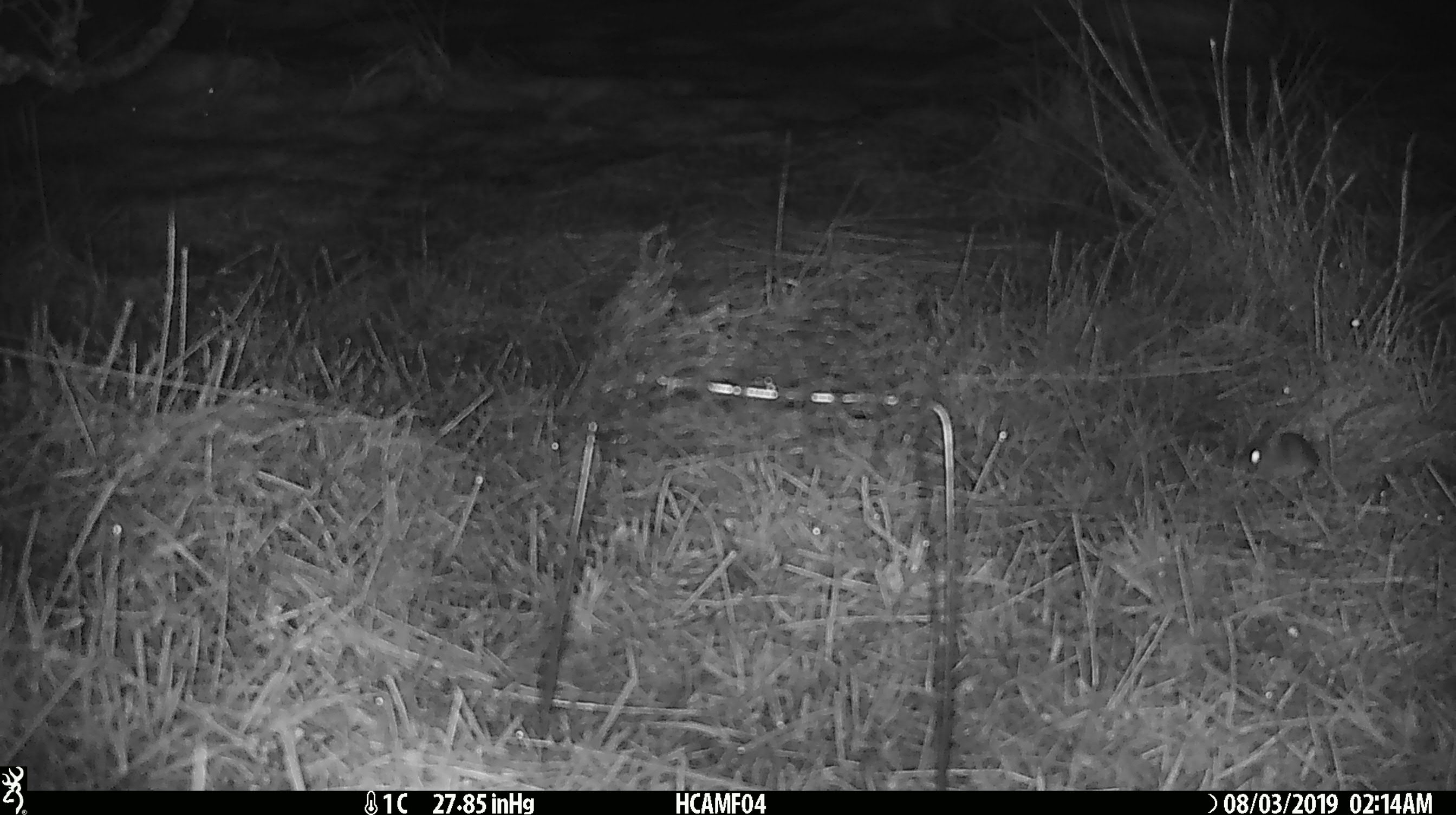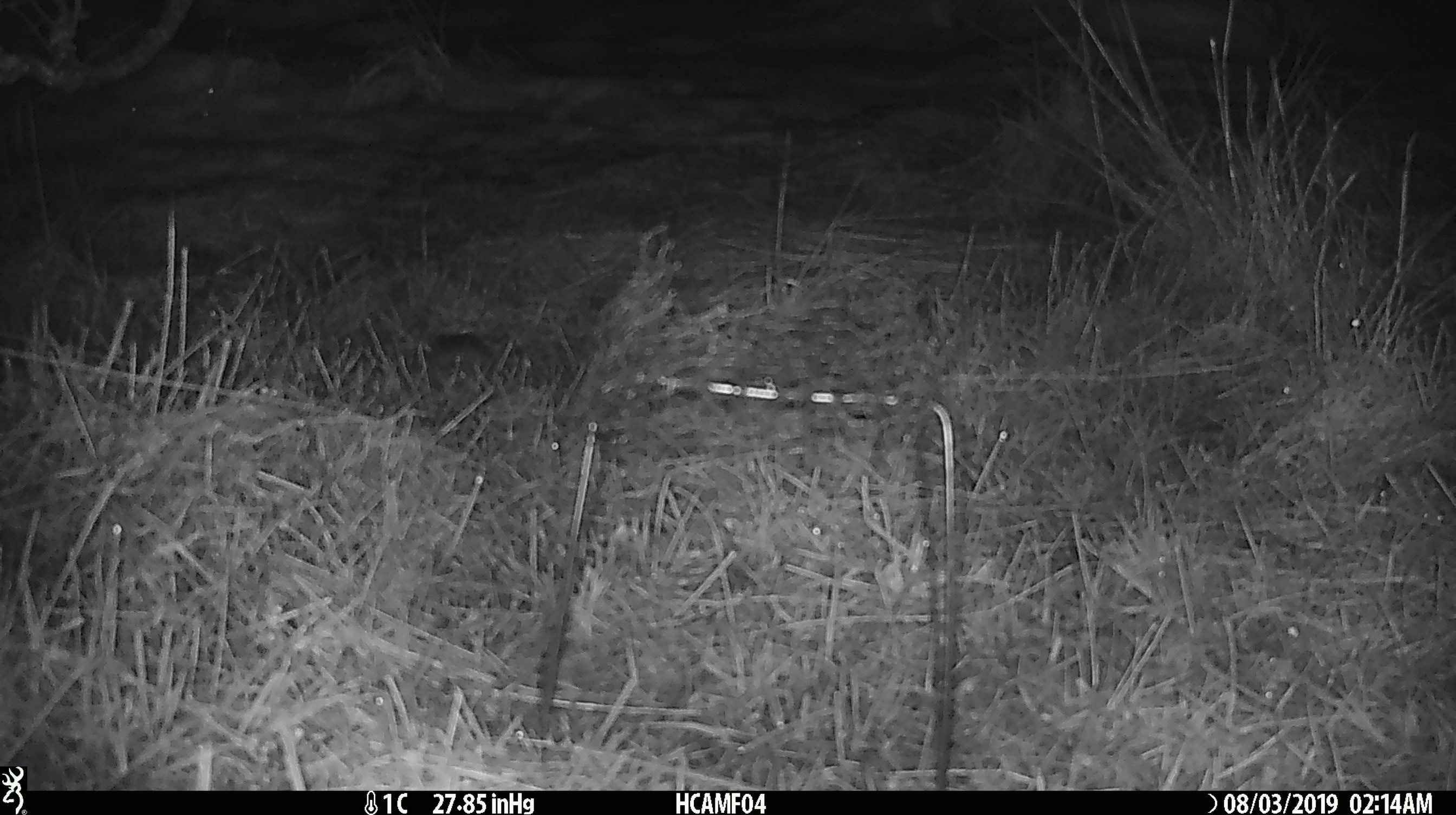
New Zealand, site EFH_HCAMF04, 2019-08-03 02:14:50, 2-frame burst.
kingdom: Animalia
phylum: Chordata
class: Mammalia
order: Rodentia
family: Muridae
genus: Mus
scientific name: Mus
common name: mouse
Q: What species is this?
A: Mouse (Mus).